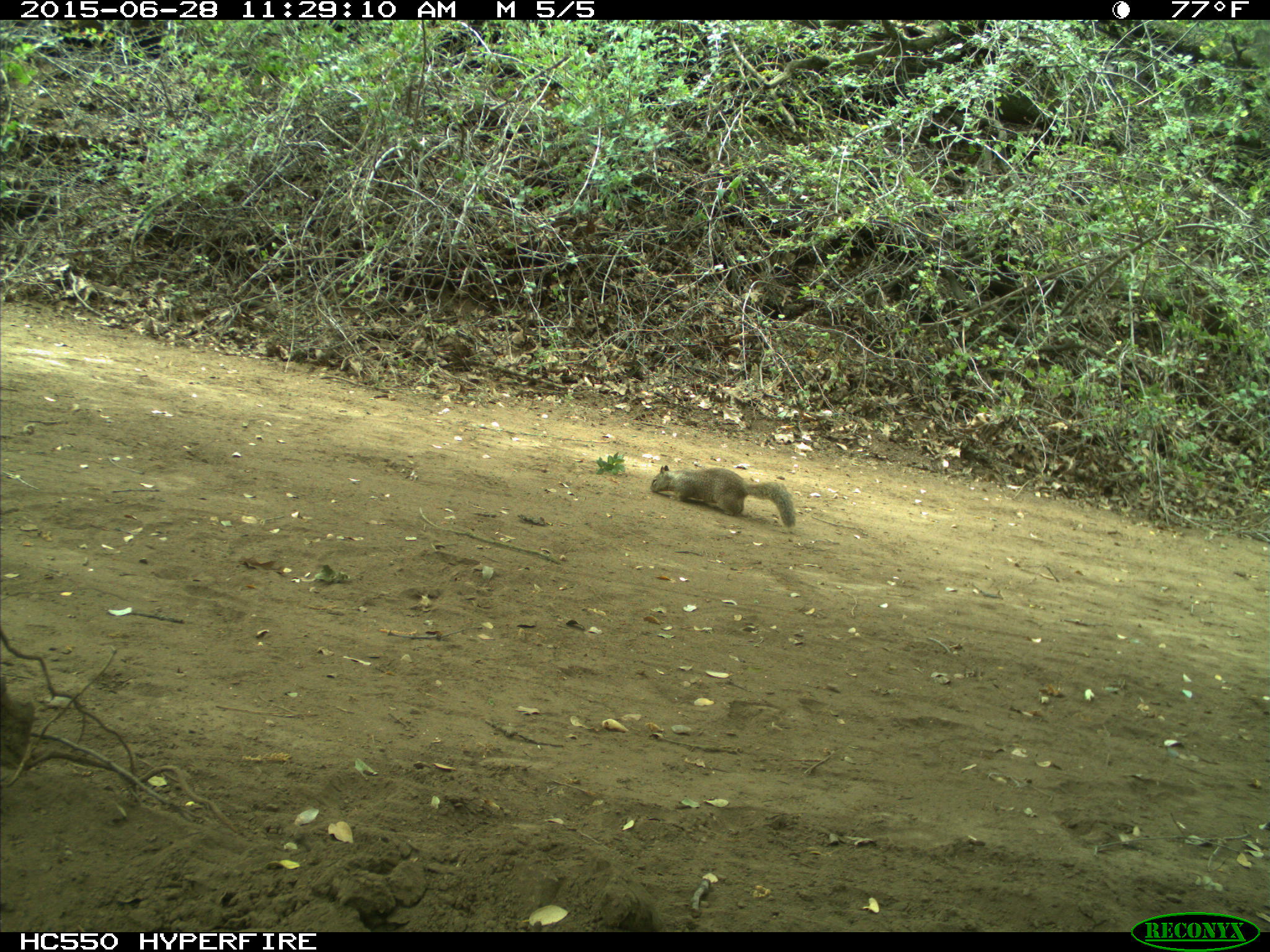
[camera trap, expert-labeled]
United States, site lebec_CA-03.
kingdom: Animalia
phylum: Chordata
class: Mammalia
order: Rodentia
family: Sciuridae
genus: Otospermophilus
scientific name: Otospermophilus beecheyi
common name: california ground squirrel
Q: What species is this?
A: Otospermophilus beecheyi (california ground squirrel).